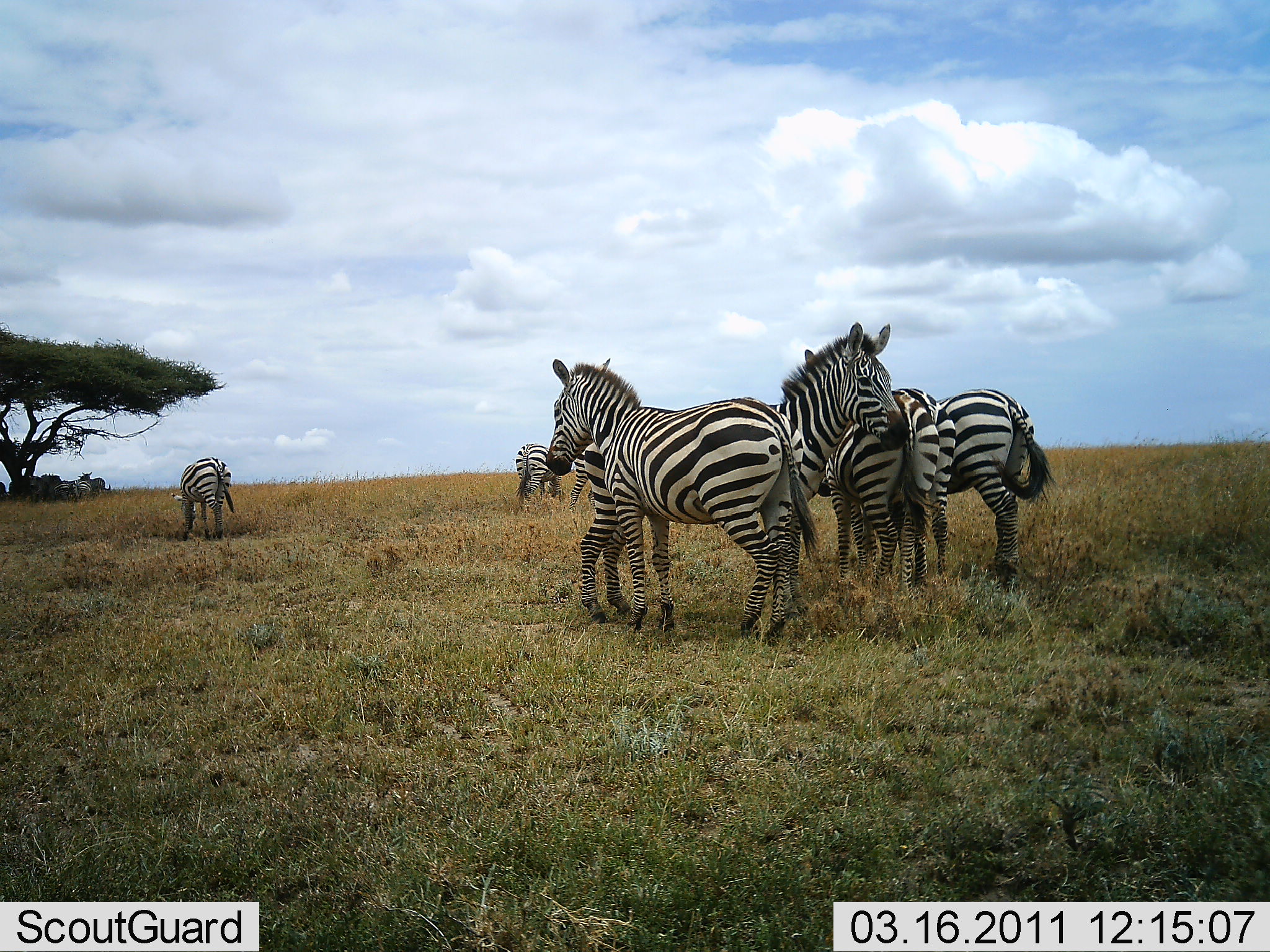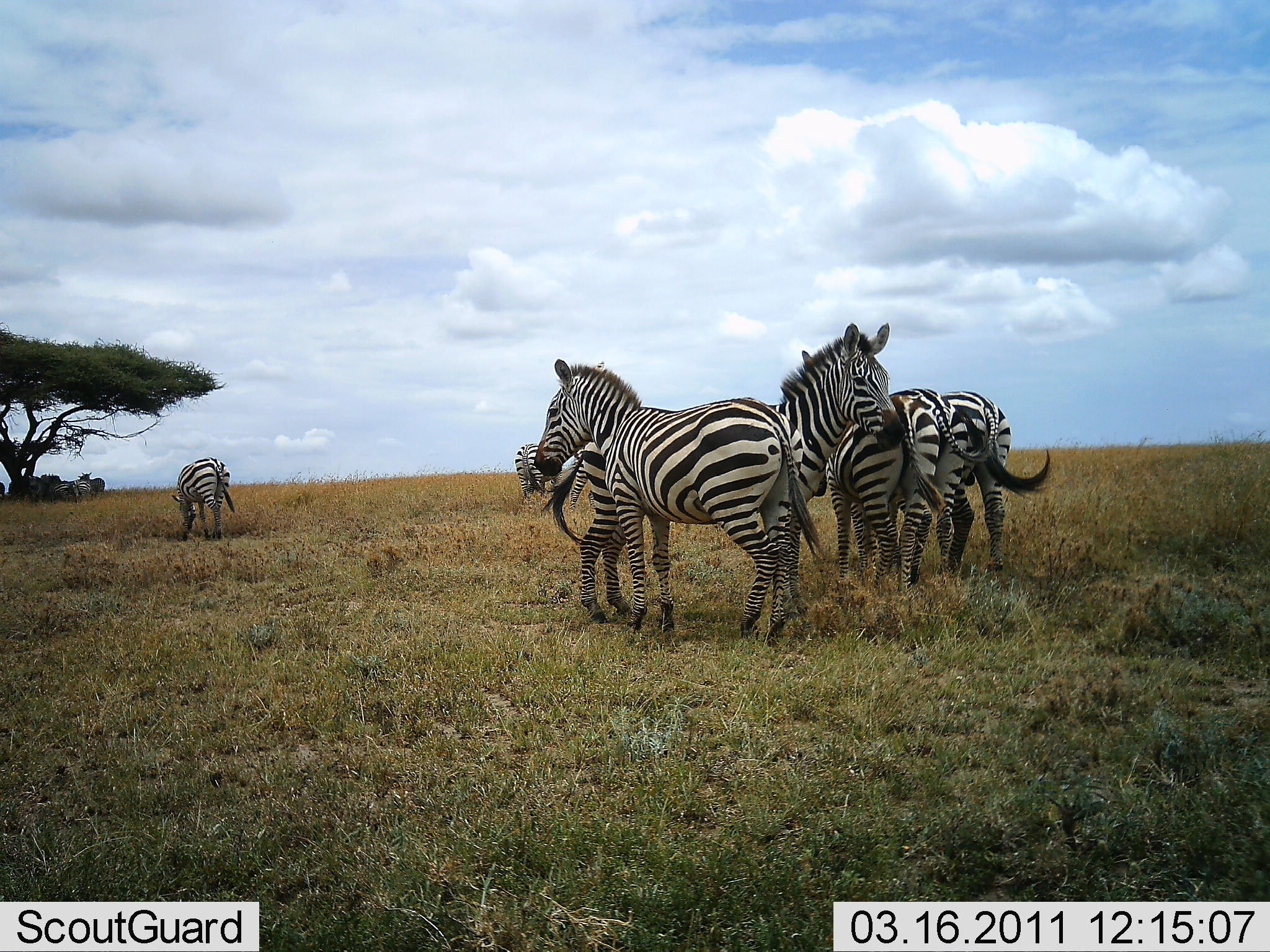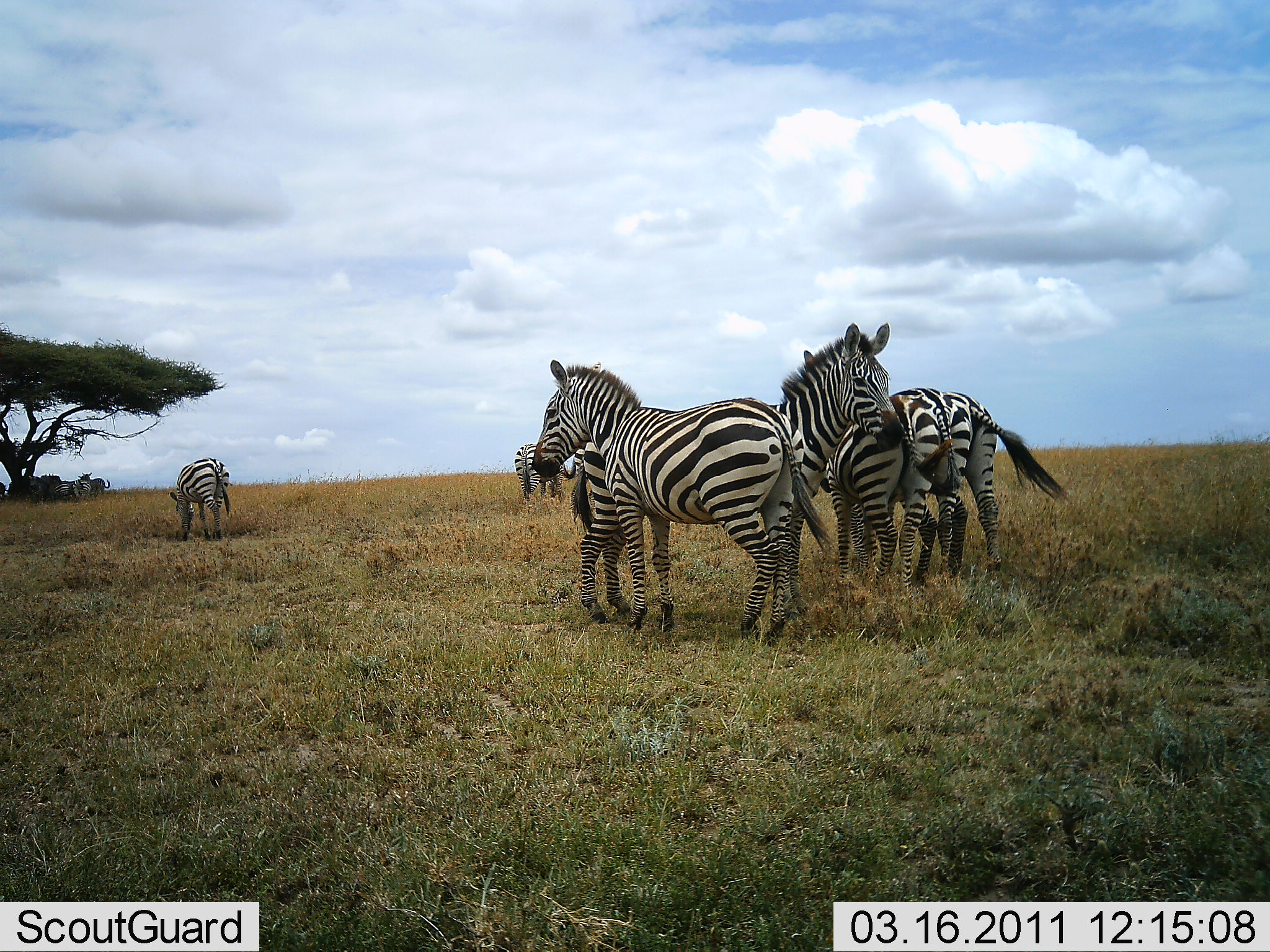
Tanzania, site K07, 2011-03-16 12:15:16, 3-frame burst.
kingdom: Animalia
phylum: Chordata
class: Mammalia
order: Perissodactyla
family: Equidae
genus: Equus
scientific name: Equus quagga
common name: plains zebra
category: zebra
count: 7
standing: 92%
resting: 17%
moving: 8%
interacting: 25%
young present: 0%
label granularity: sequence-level